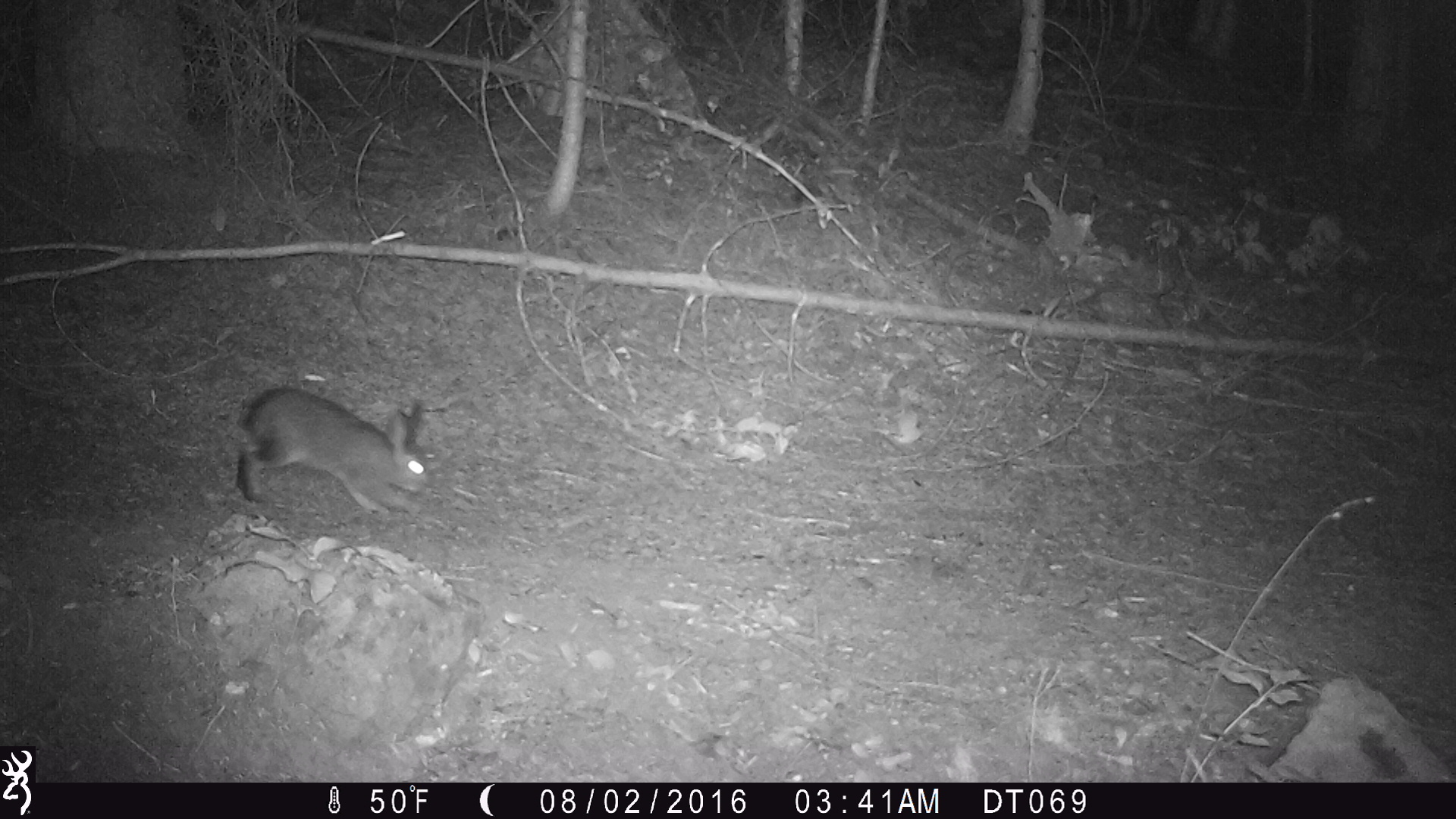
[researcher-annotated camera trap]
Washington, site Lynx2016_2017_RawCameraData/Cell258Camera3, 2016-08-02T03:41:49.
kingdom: Animalia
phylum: Chordata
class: Mammalia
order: Lagomorpha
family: Leporidae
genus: Lepus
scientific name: Lepus americanus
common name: snowshoe hare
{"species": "Lepus americanus (snowshoe hare)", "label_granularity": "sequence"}